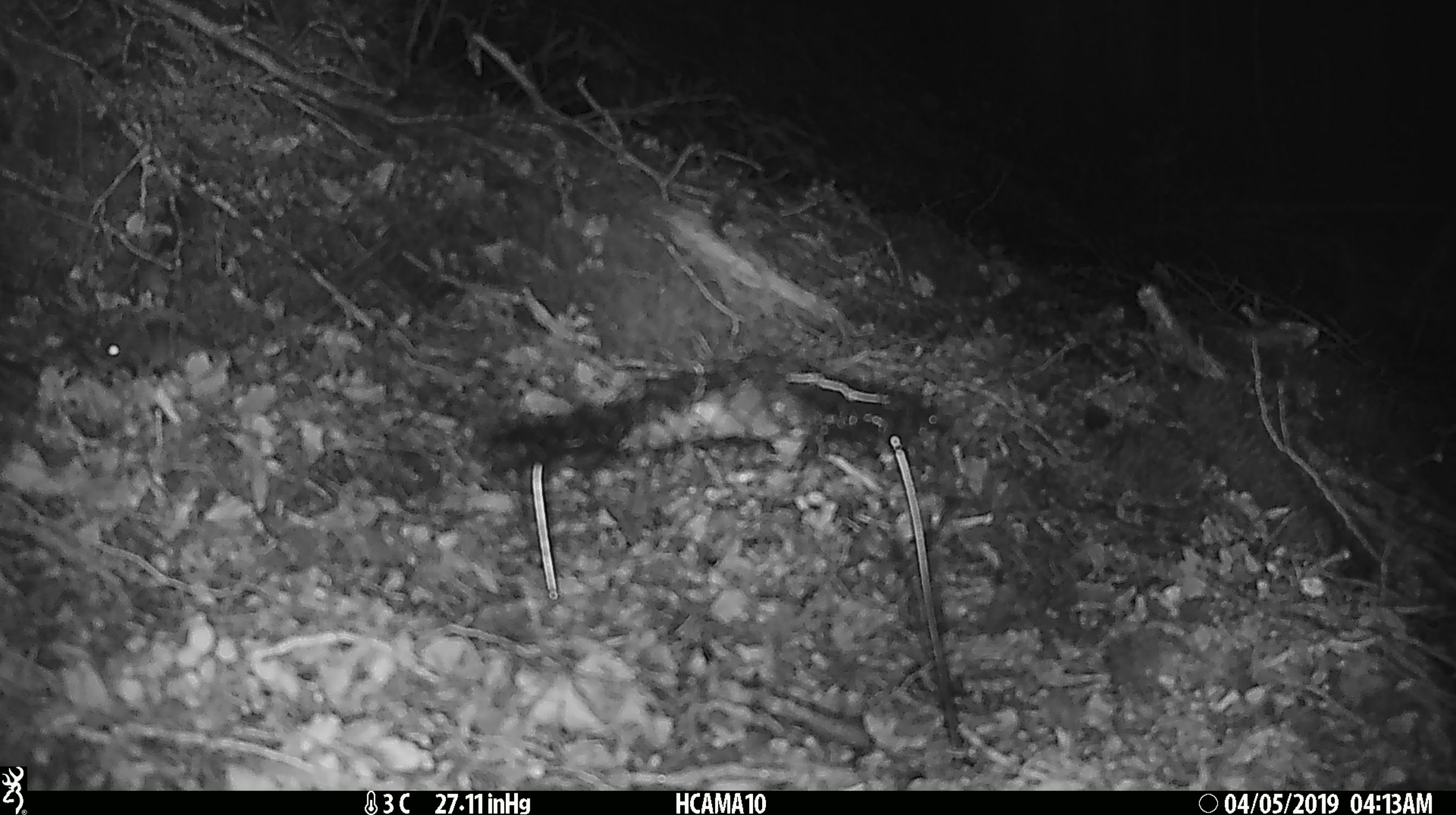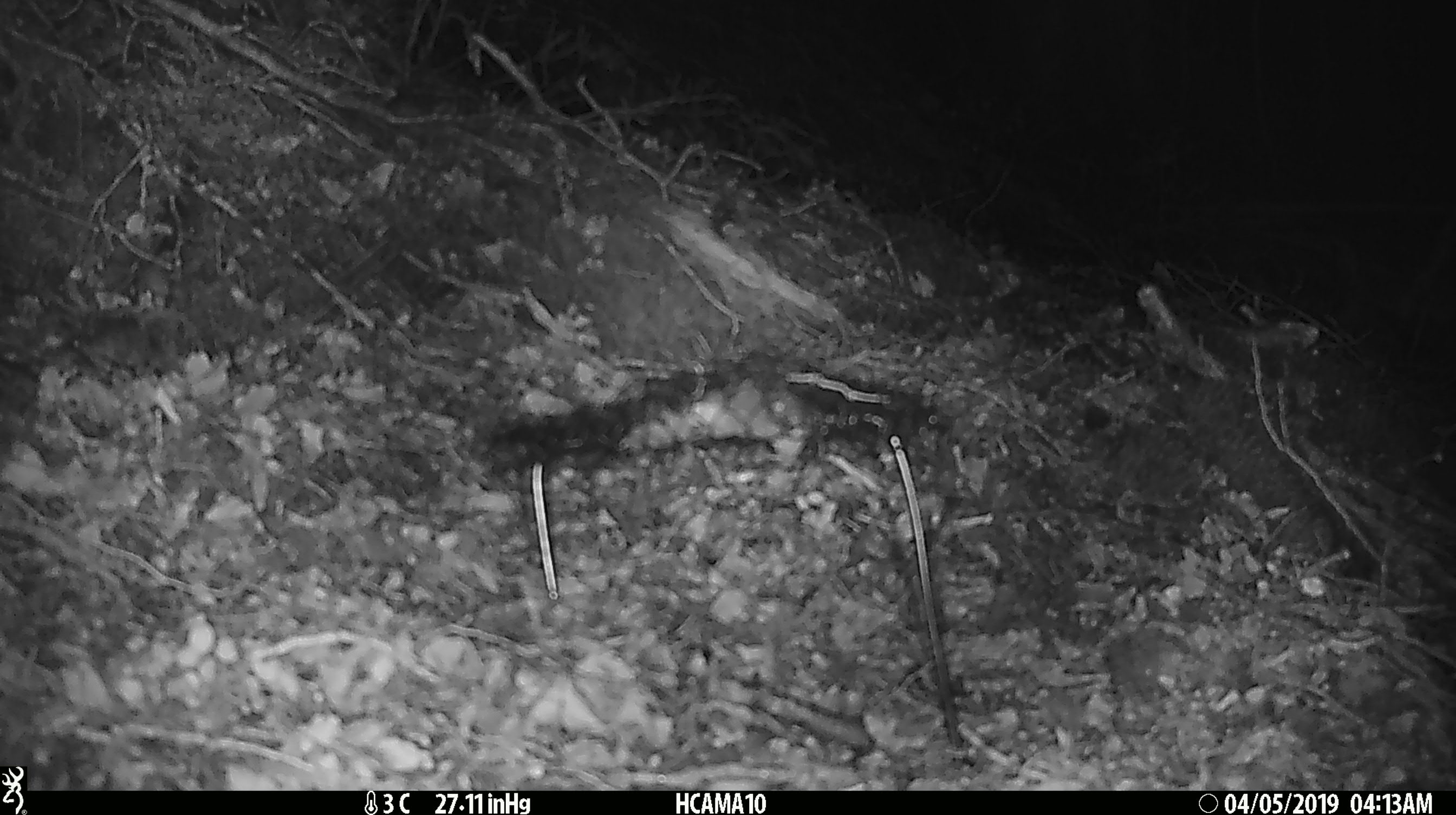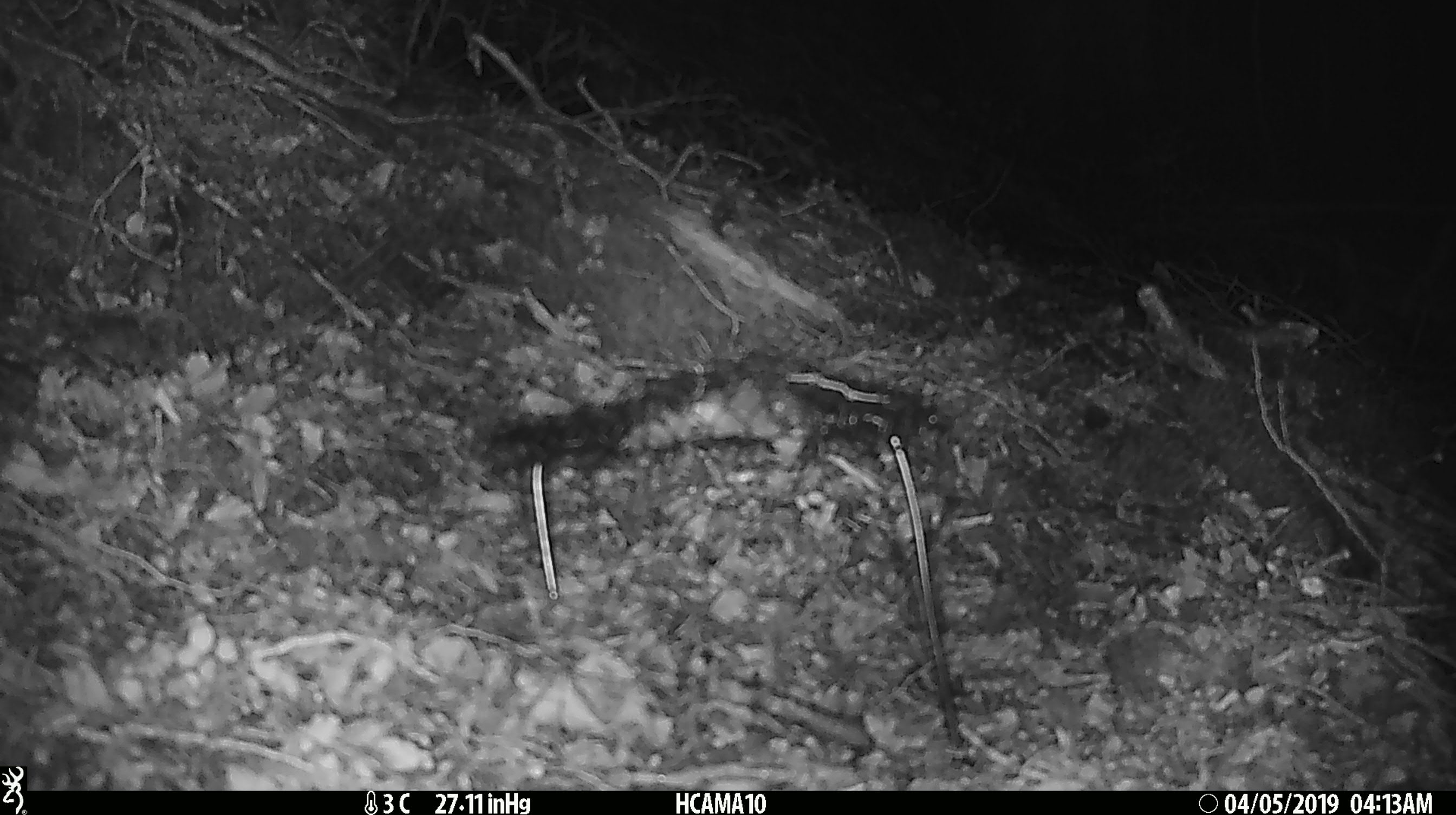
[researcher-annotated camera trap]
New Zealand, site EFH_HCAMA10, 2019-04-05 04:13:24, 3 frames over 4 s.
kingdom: Animalia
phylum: Chordata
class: Mammalia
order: Rodentia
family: Muridae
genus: Mus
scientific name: Mus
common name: mouse